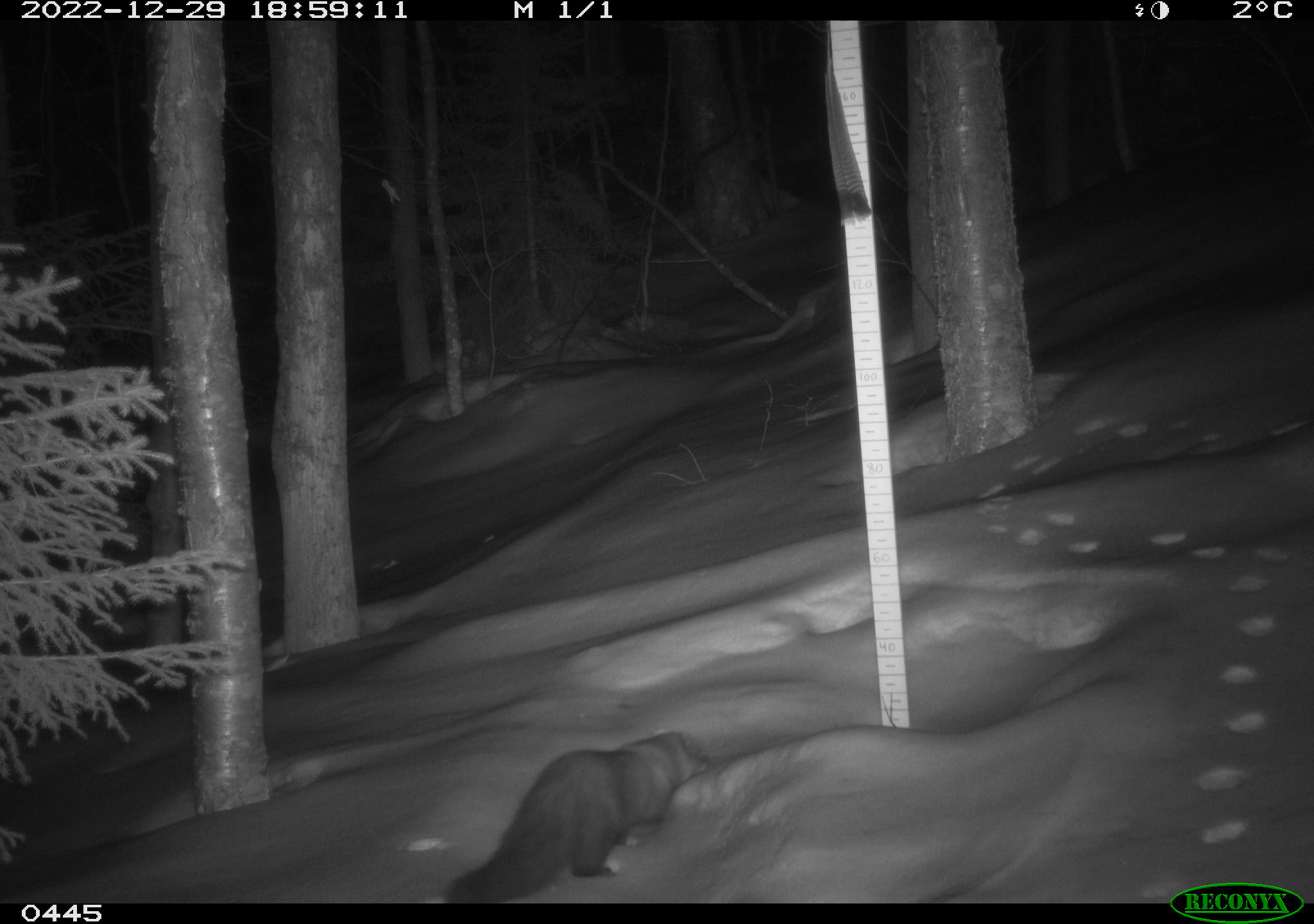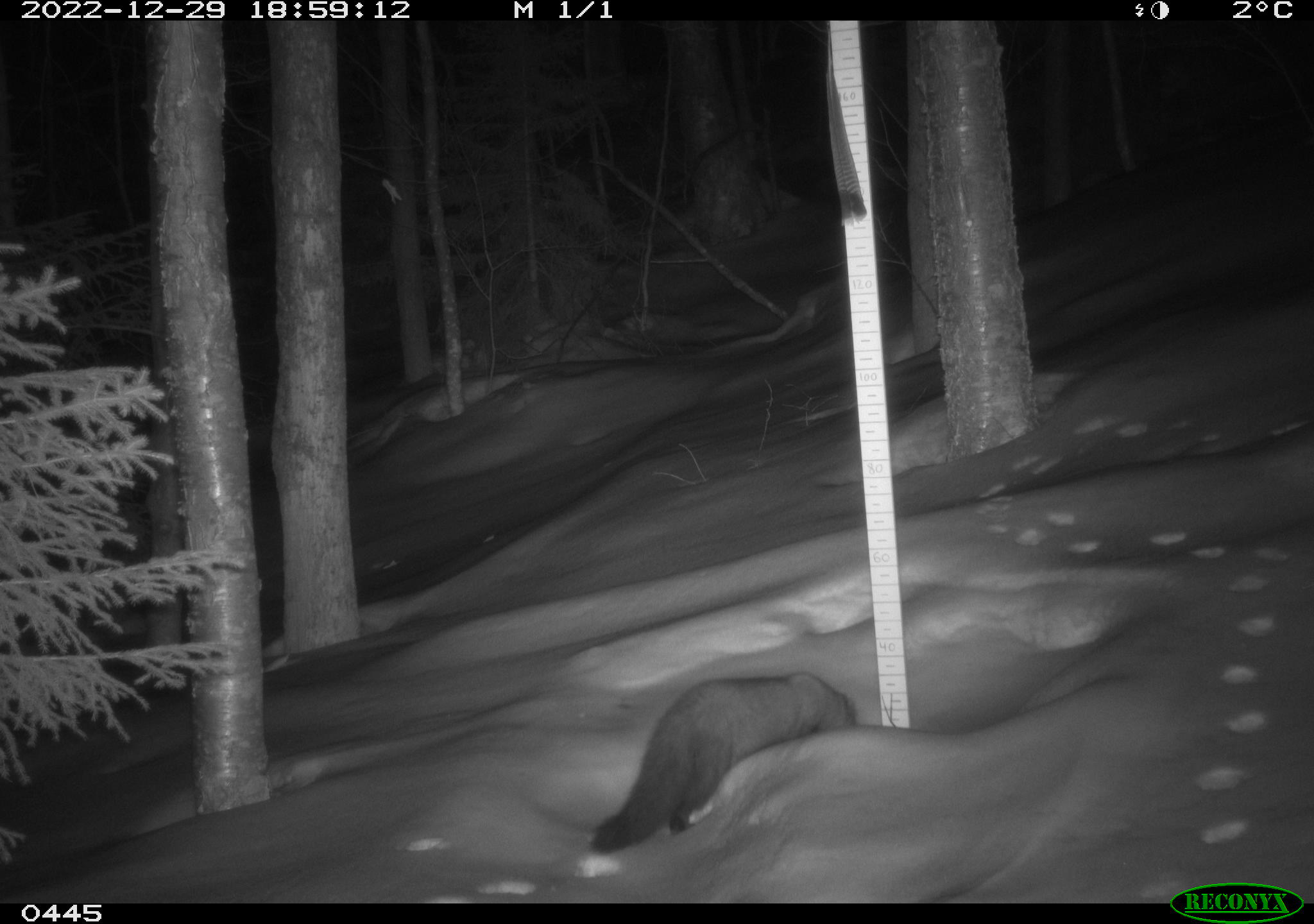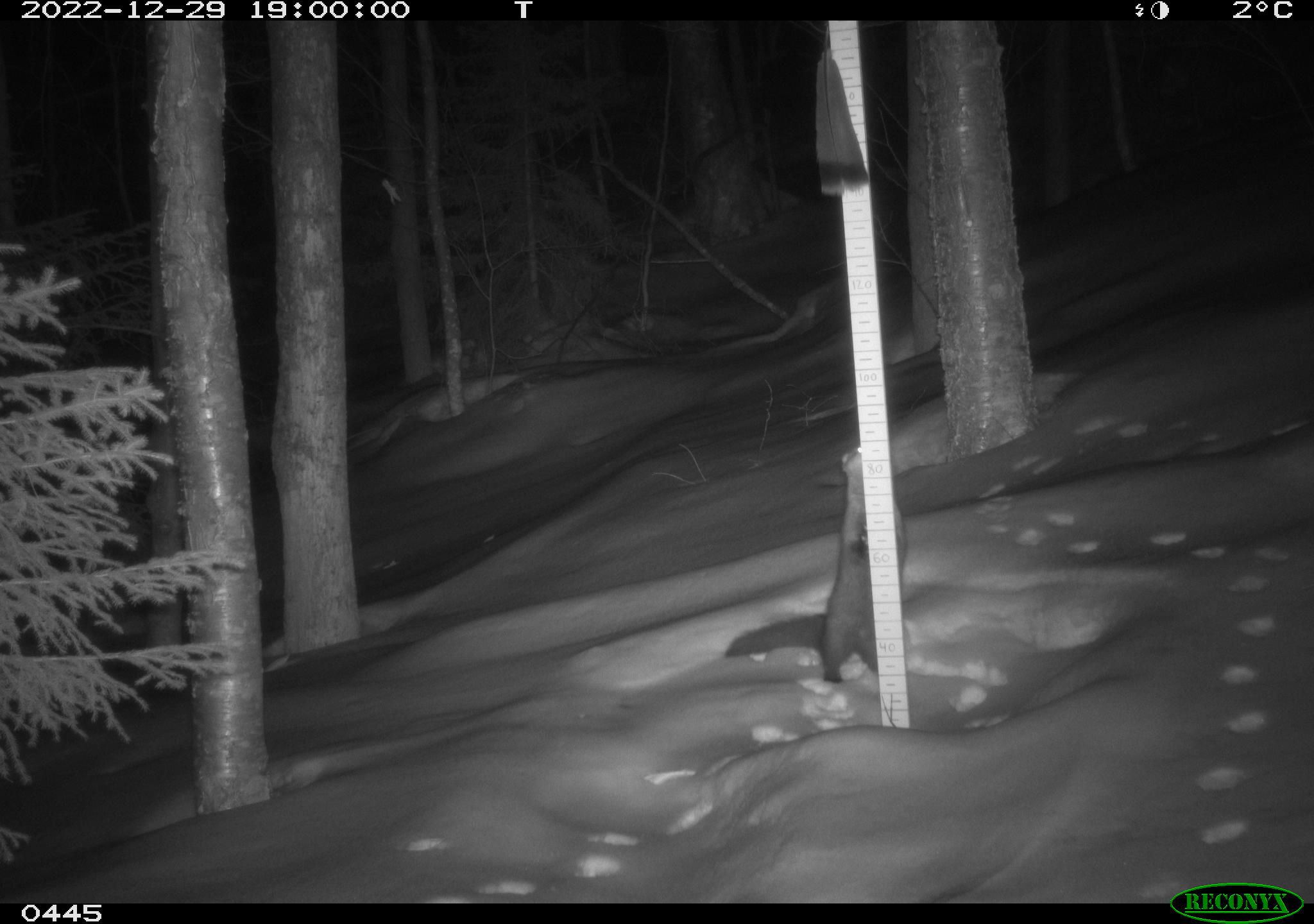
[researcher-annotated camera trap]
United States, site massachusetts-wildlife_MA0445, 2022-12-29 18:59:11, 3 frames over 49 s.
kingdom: Animalia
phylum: Chordata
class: Mammalia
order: Carnivora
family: Mustelidae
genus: Pekania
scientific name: Pekania pennanti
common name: fisher